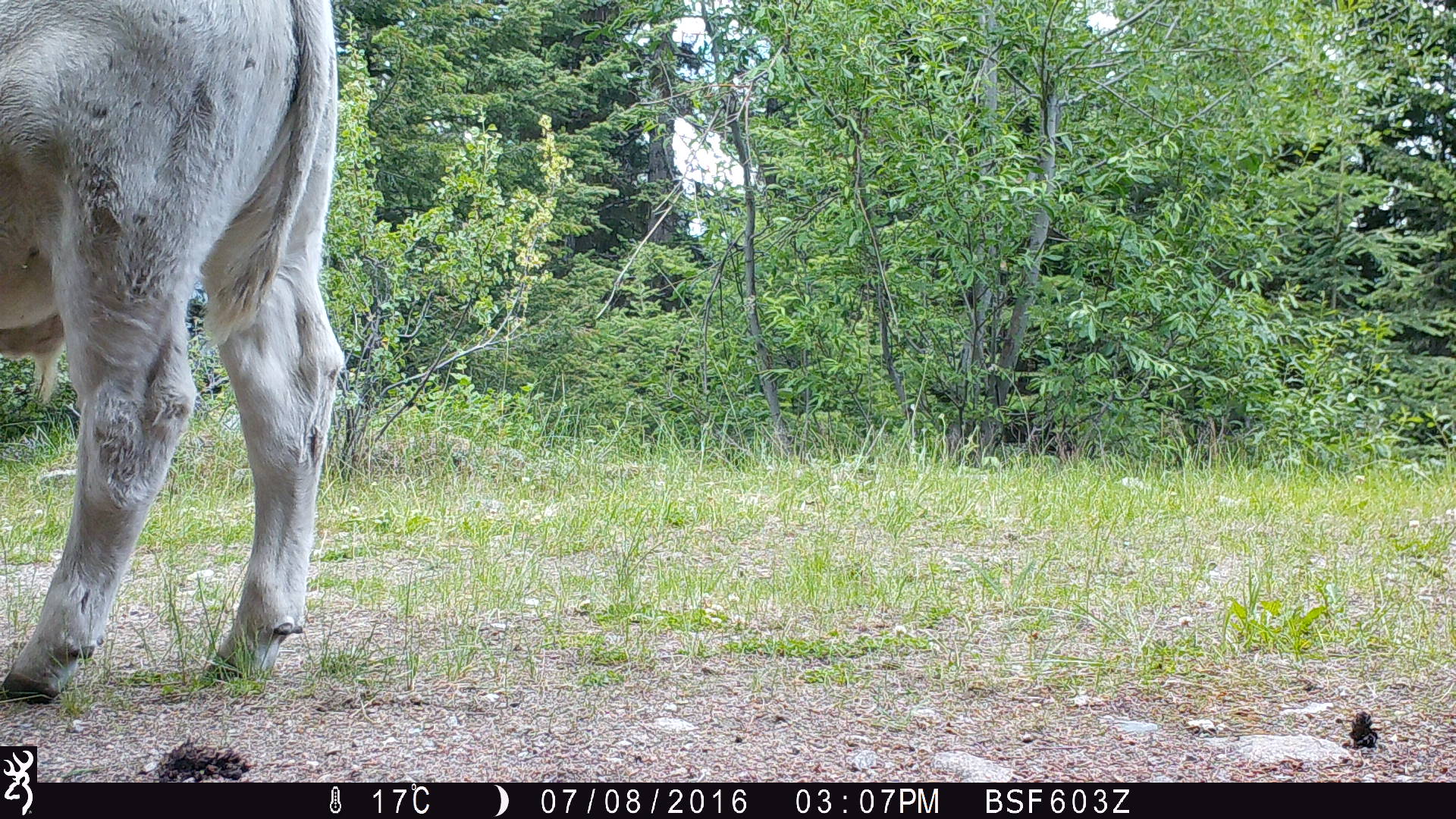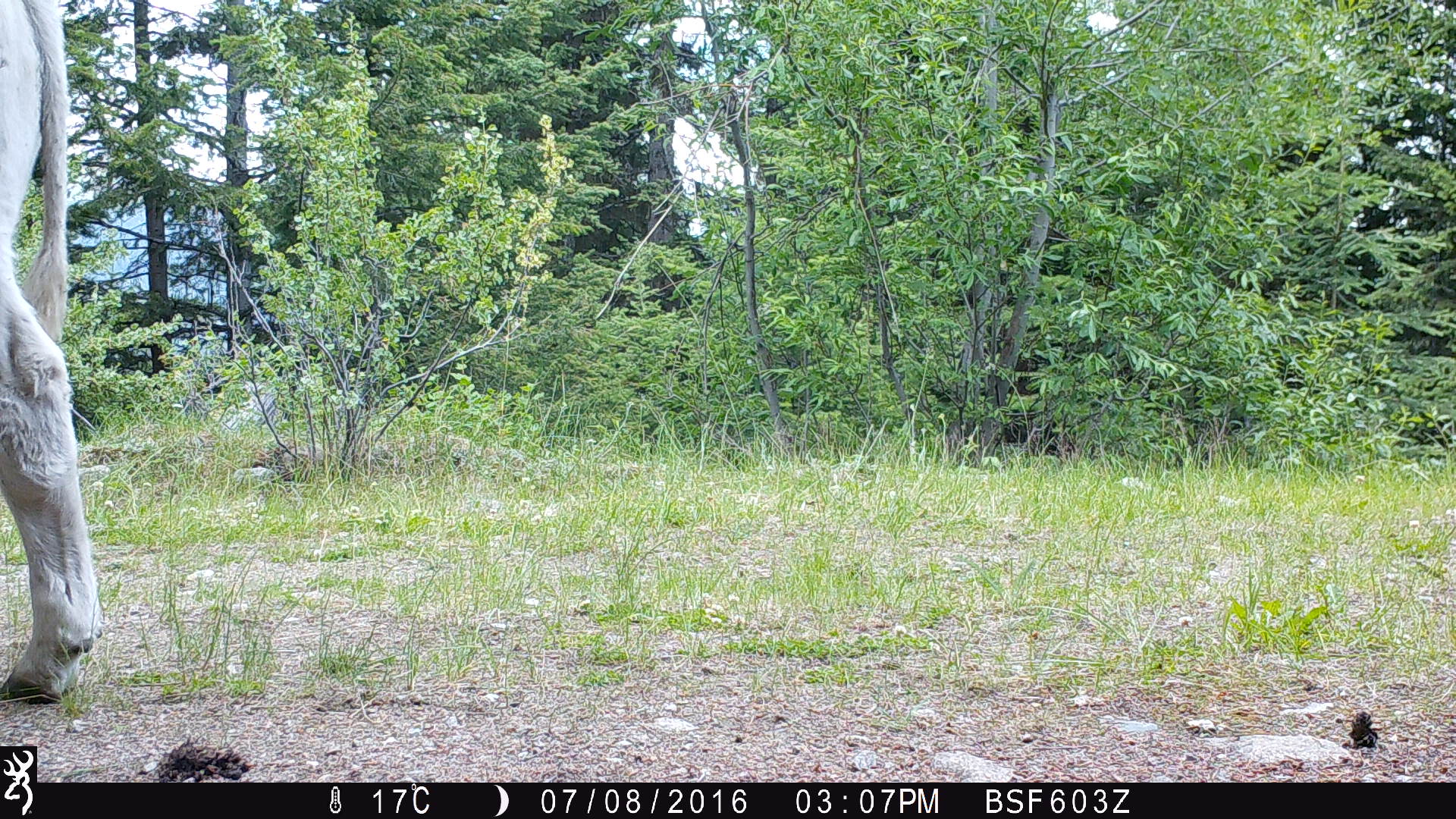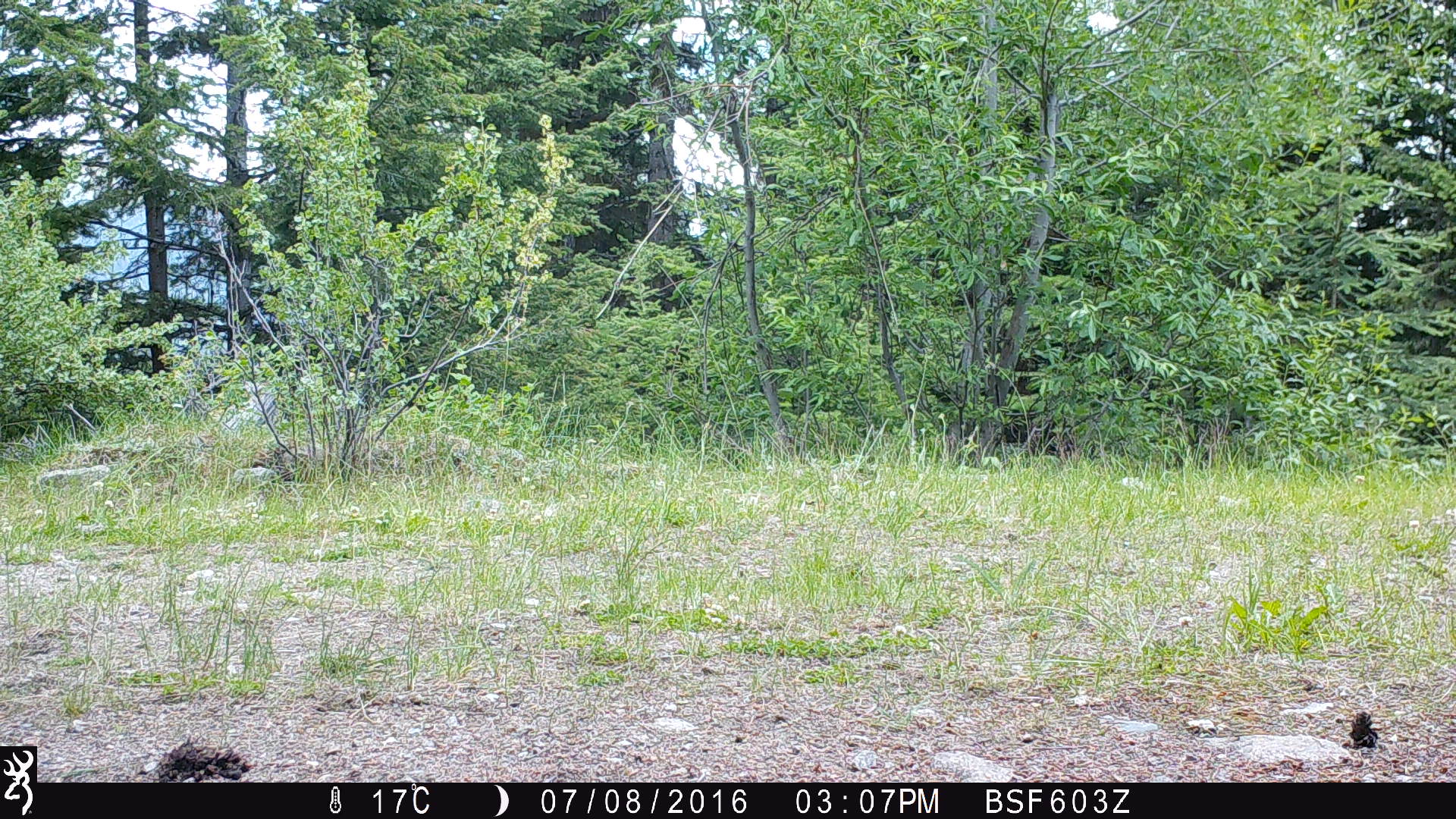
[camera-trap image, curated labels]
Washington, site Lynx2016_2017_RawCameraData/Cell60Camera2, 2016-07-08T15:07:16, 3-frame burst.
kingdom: Animalia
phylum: Chordata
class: Mammalia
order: Artiodactyla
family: Bovidae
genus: Bos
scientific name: Bos taurus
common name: domestic cattle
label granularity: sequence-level